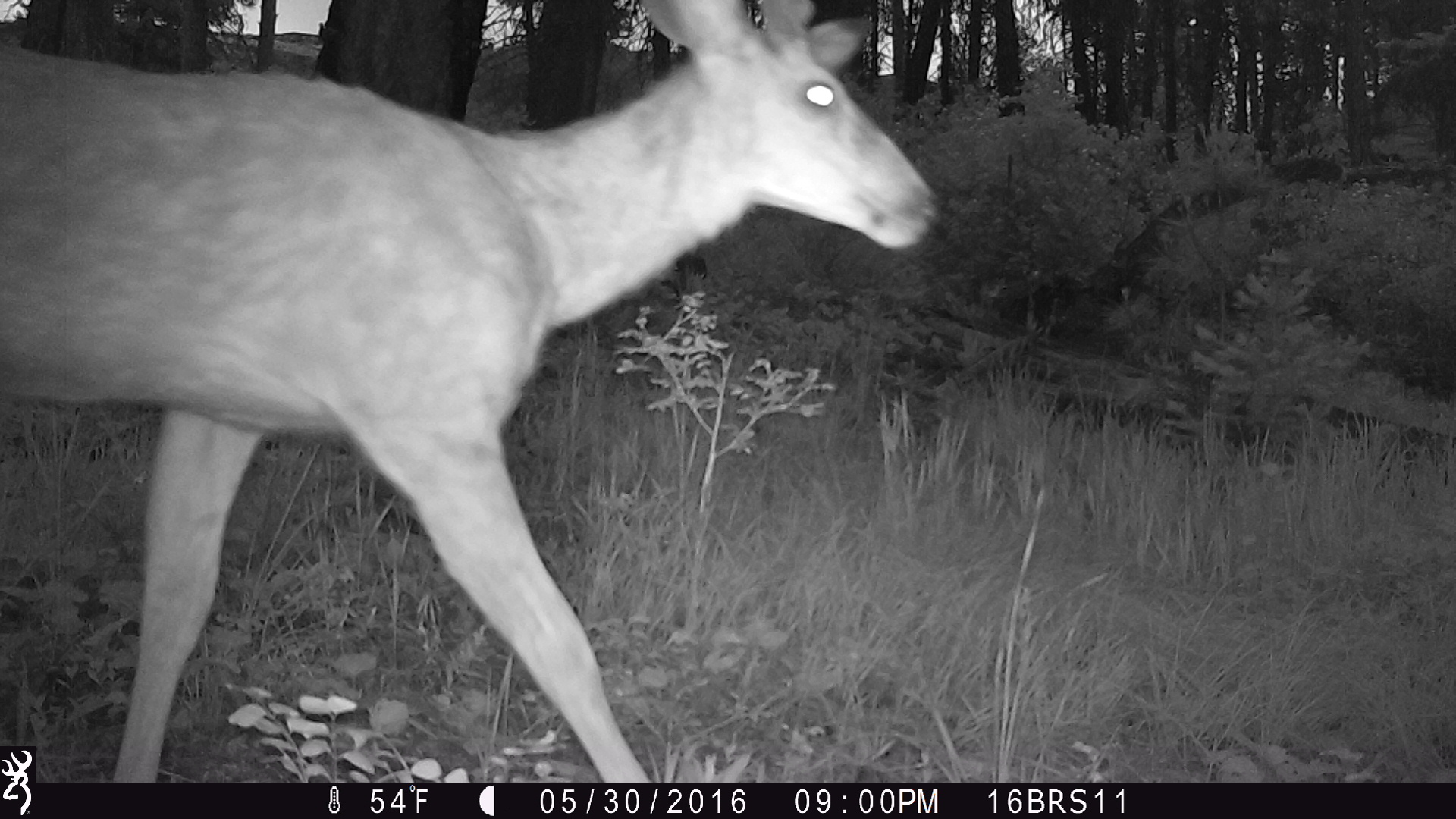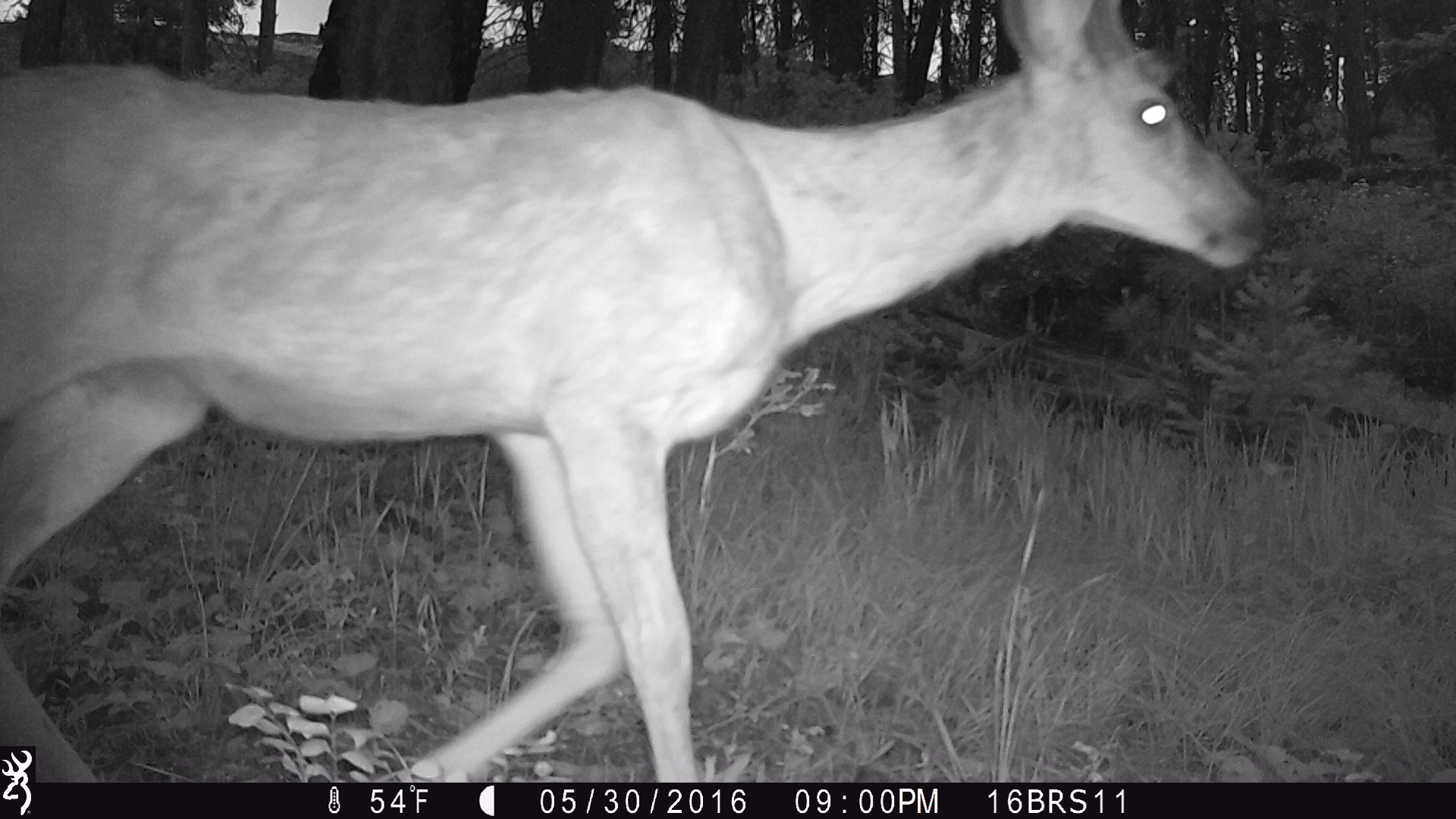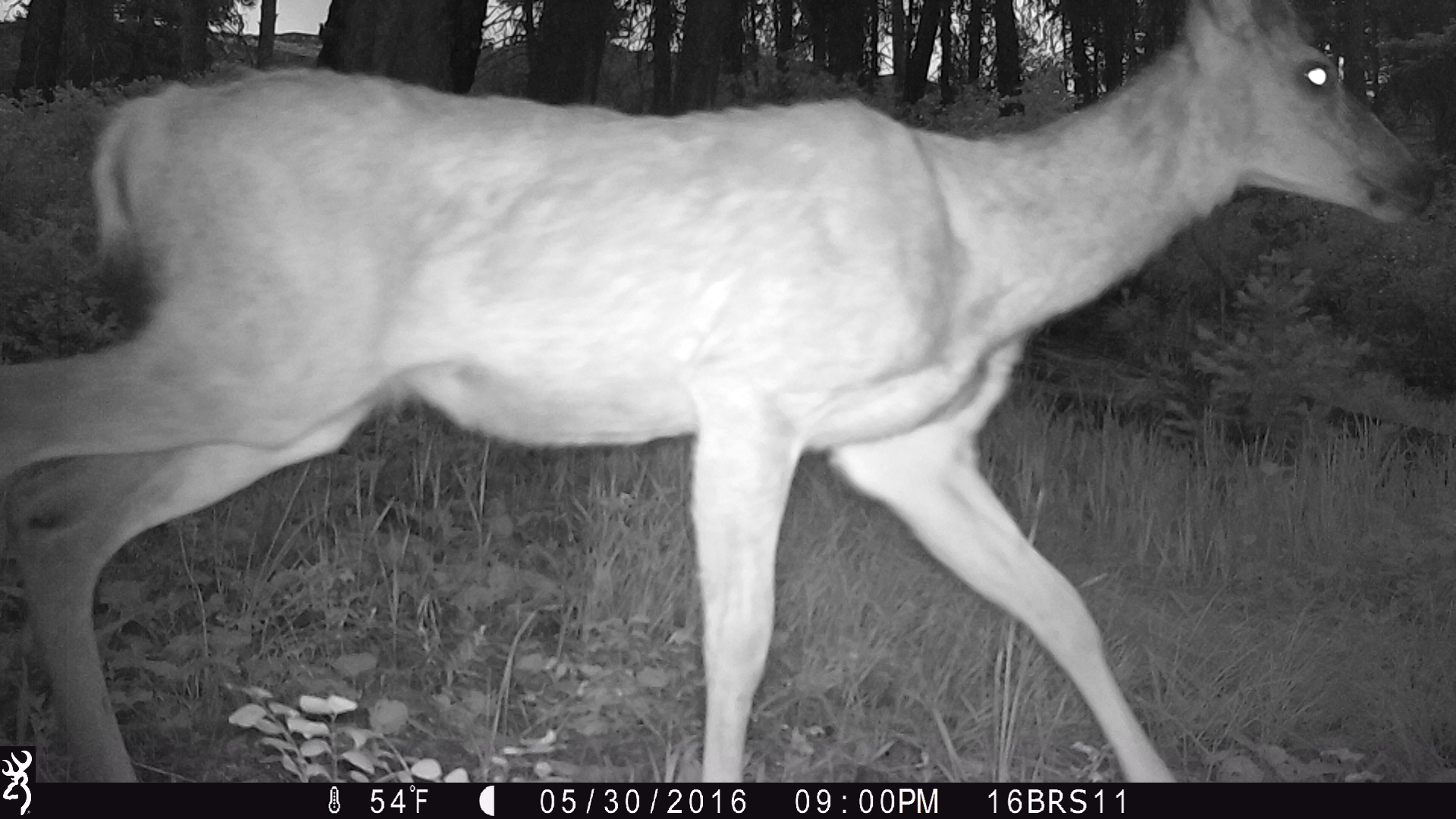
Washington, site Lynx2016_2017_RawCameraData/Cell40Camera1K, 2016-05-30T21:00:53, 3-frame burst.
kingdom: Animalia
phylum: Chordata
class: Mammalia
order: Artiodactyla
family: Cervidae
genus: Odocoileus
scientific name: Odocoileus hemionus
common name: mule deer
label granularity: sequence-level